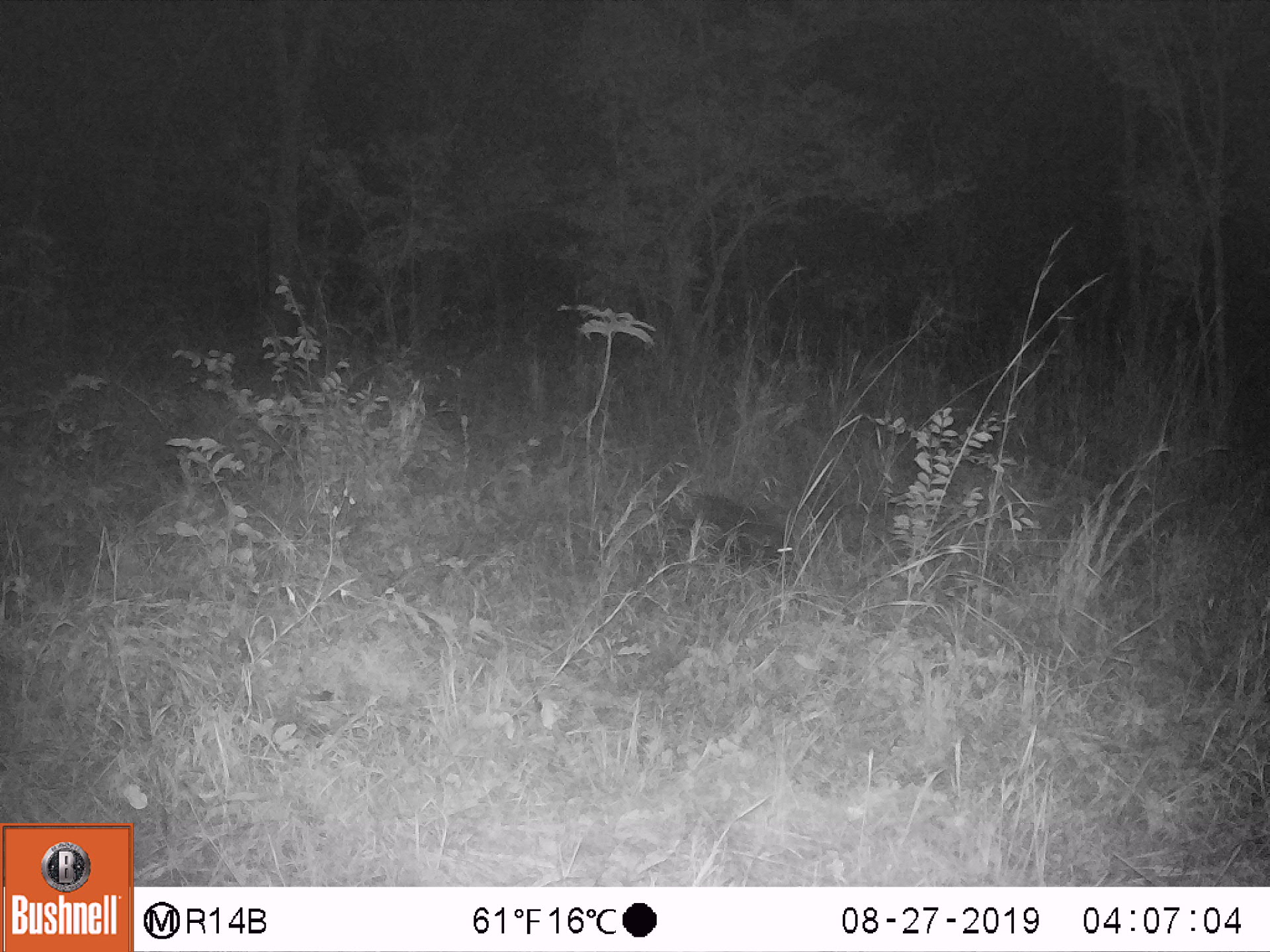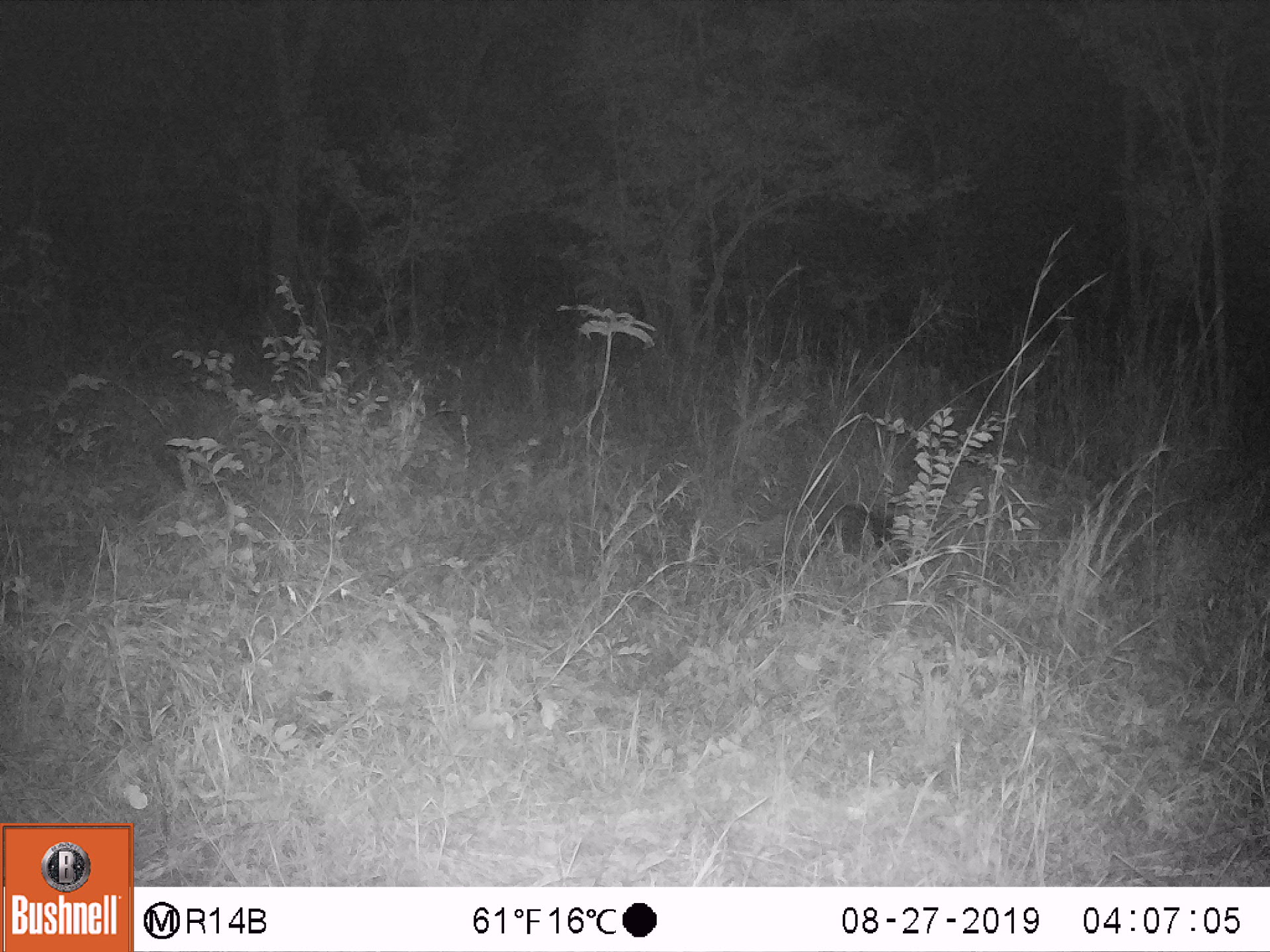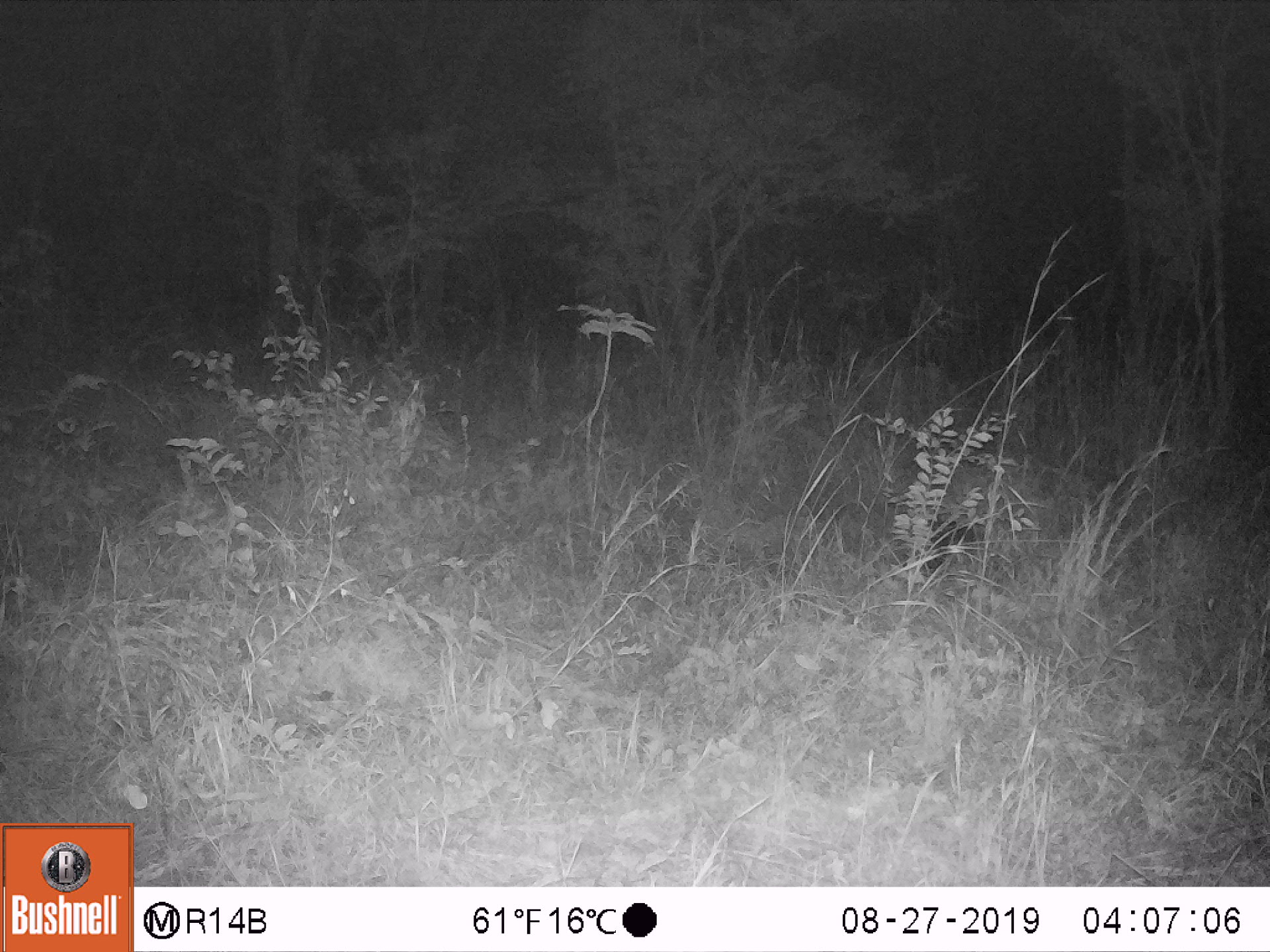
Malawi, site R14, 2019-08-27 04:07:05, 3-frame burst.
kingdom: Animalia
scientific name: Animalia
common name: other animal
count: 1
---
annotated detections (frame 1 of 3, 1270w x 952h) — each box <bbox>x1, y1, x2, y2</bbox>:
other animal: <bbox>677, 485, 800, 589</bbox>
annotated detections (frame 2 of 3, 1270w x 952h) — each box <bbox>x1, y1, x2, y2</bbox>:
other animal: <bbox>819, 495, 910, 574</bbox>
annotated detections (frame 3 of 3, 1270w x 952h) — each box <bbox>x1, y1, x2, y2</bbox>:
other animal: <bbox>908, 508, 984, 586</bbox>